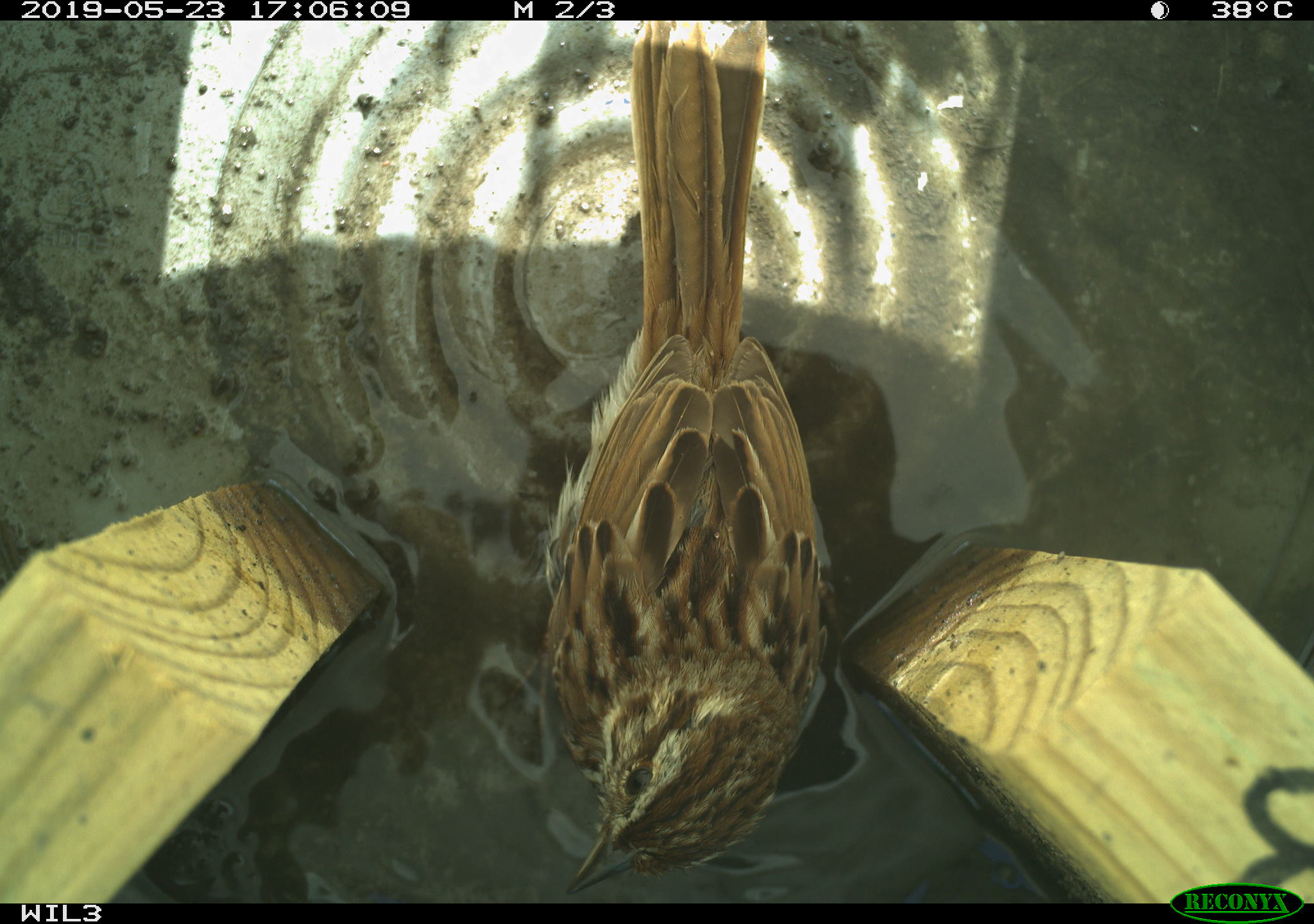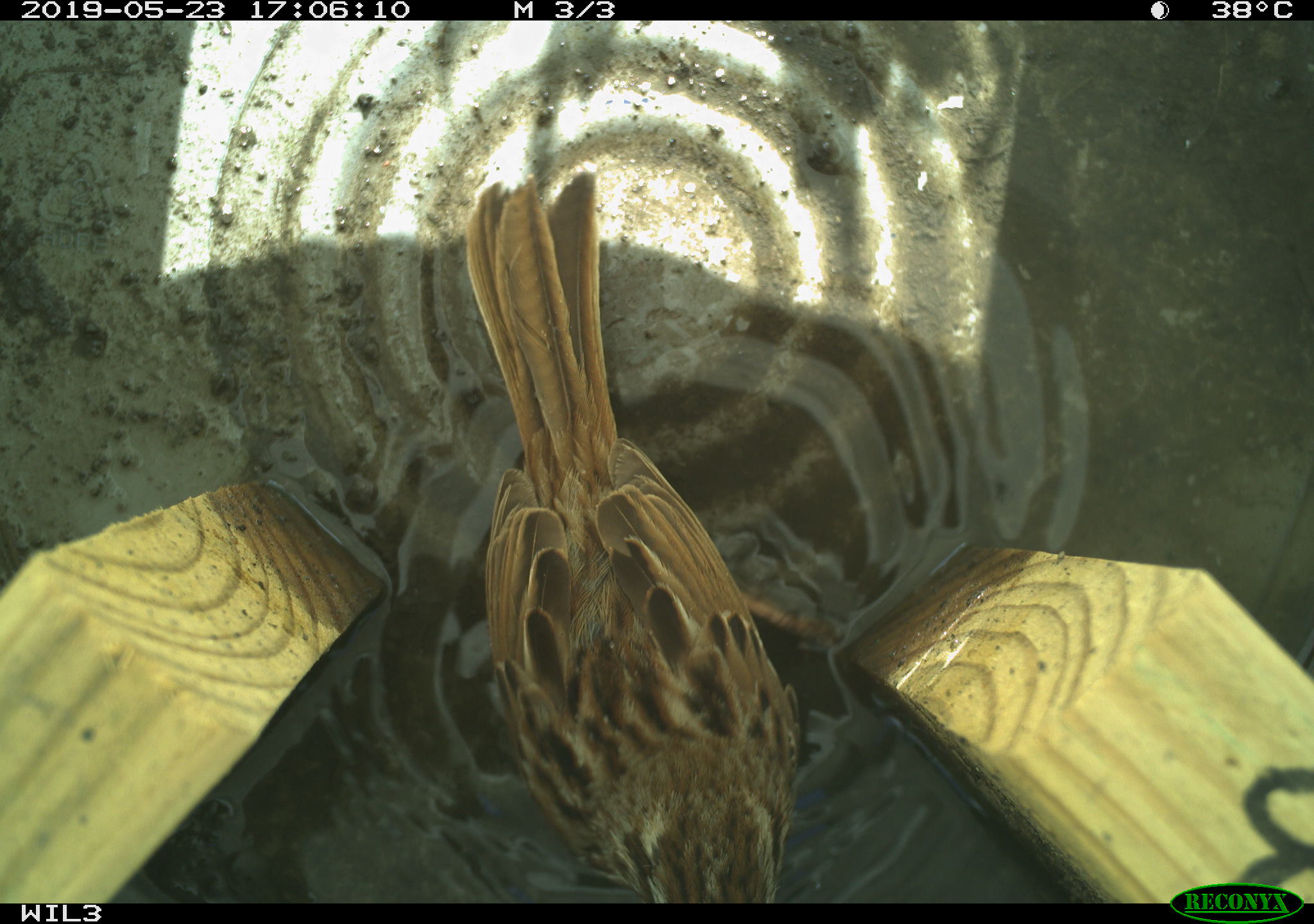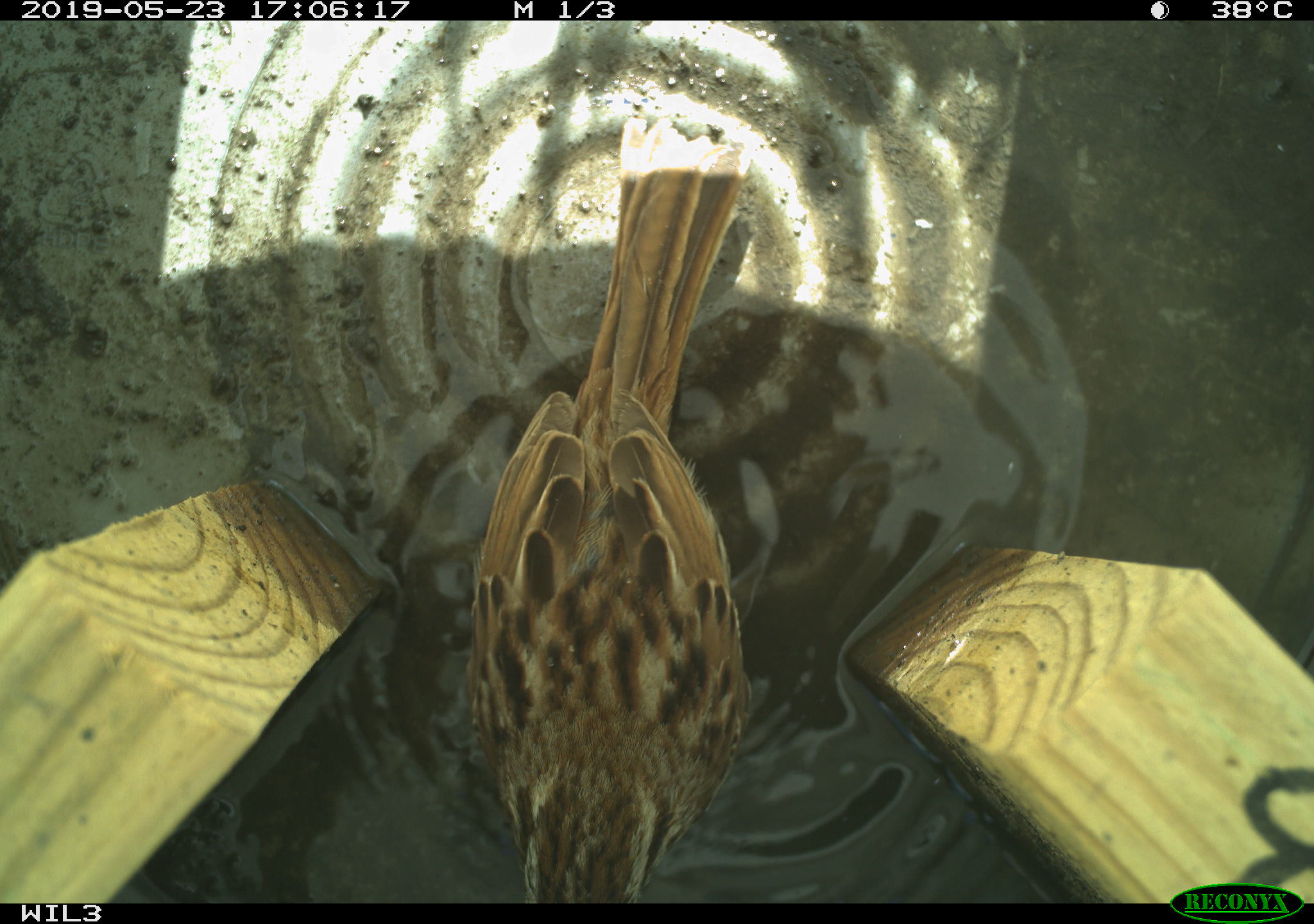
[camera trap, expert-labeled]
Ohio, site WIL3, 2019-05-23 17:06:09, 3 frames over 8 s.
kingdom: Animalia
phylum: Chordata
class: Aves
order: Passeriformes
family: Passerellidae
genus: Melospiza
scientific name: Melospiza melodia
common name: song sparrow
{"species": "song sparrow (Melospiza melodia)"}